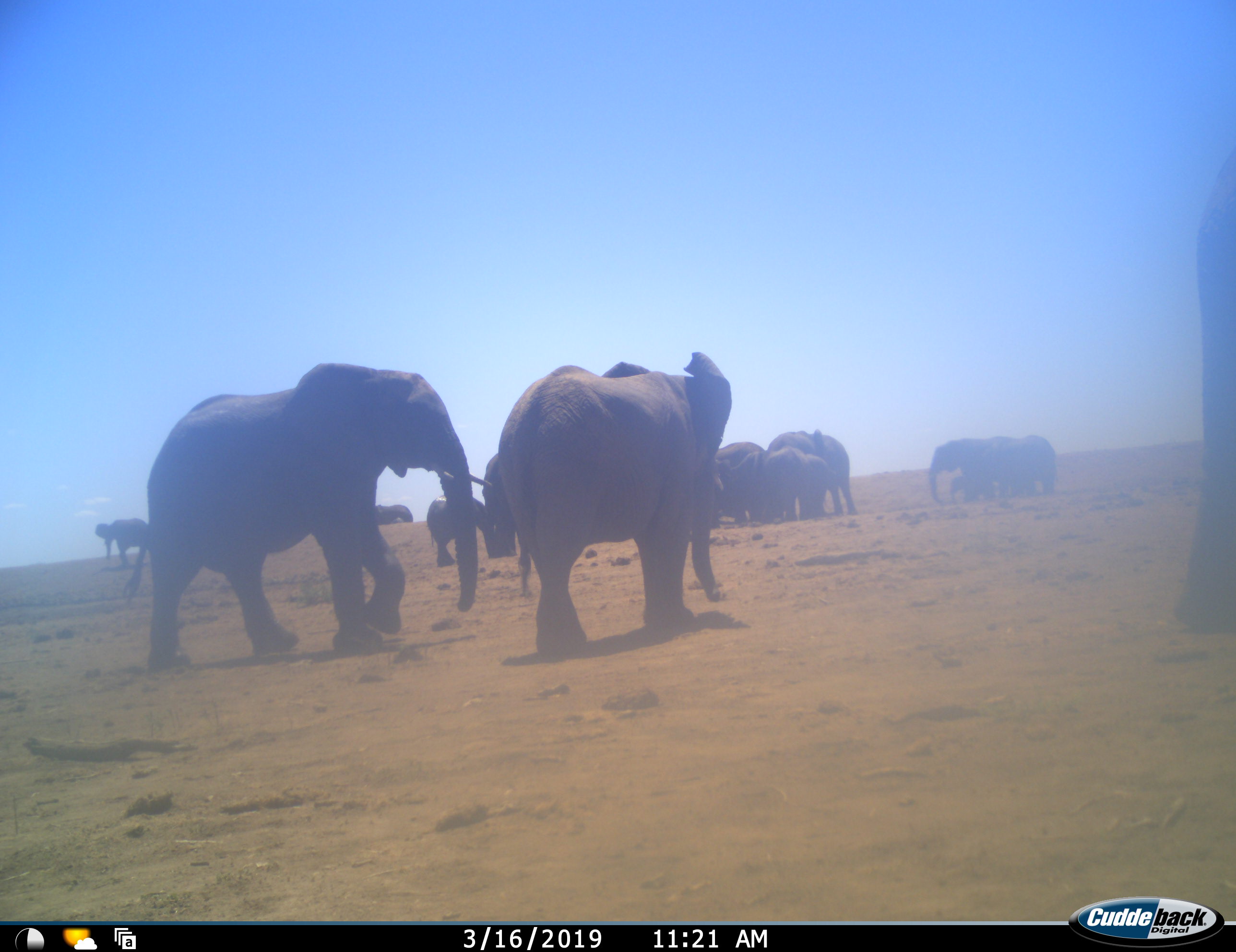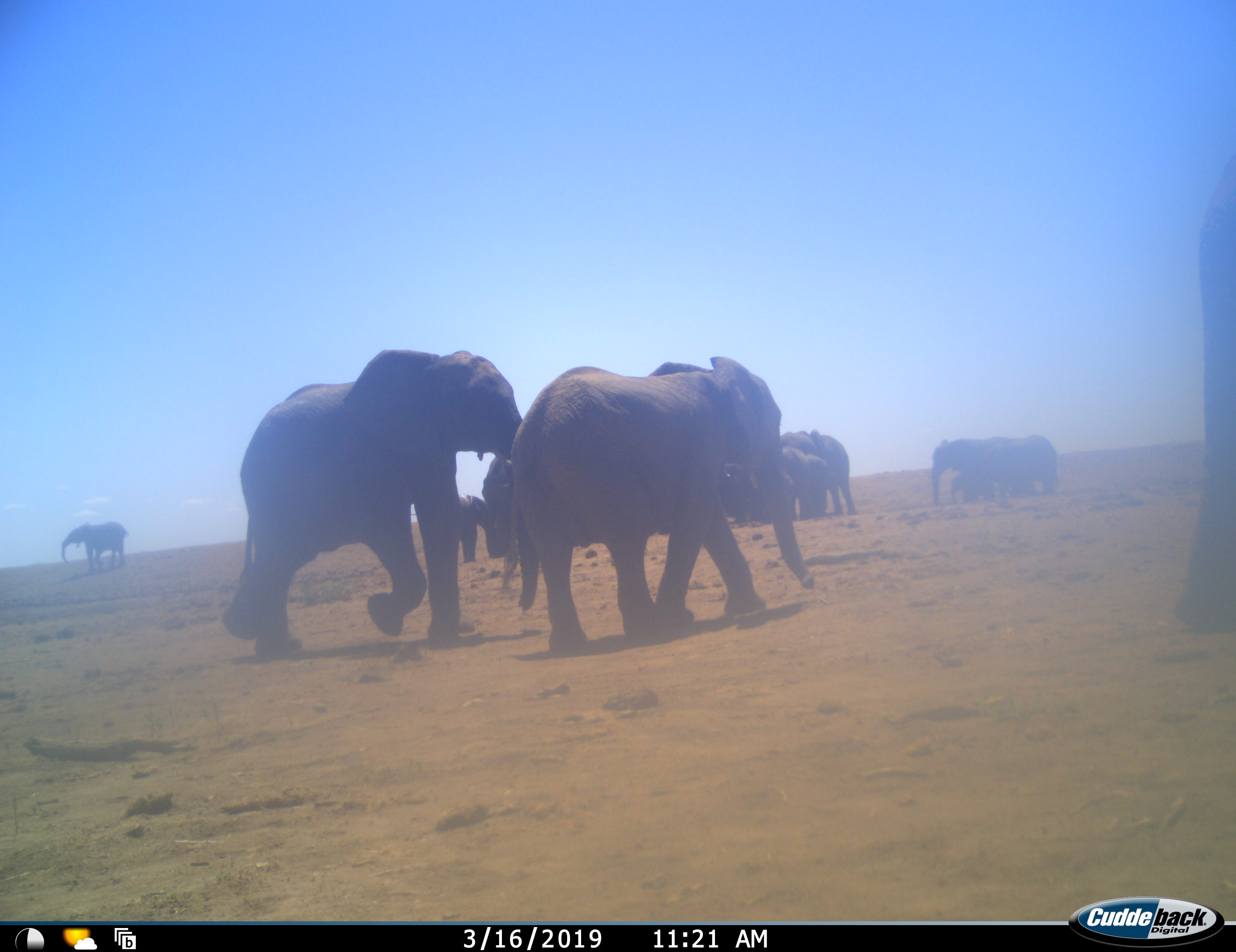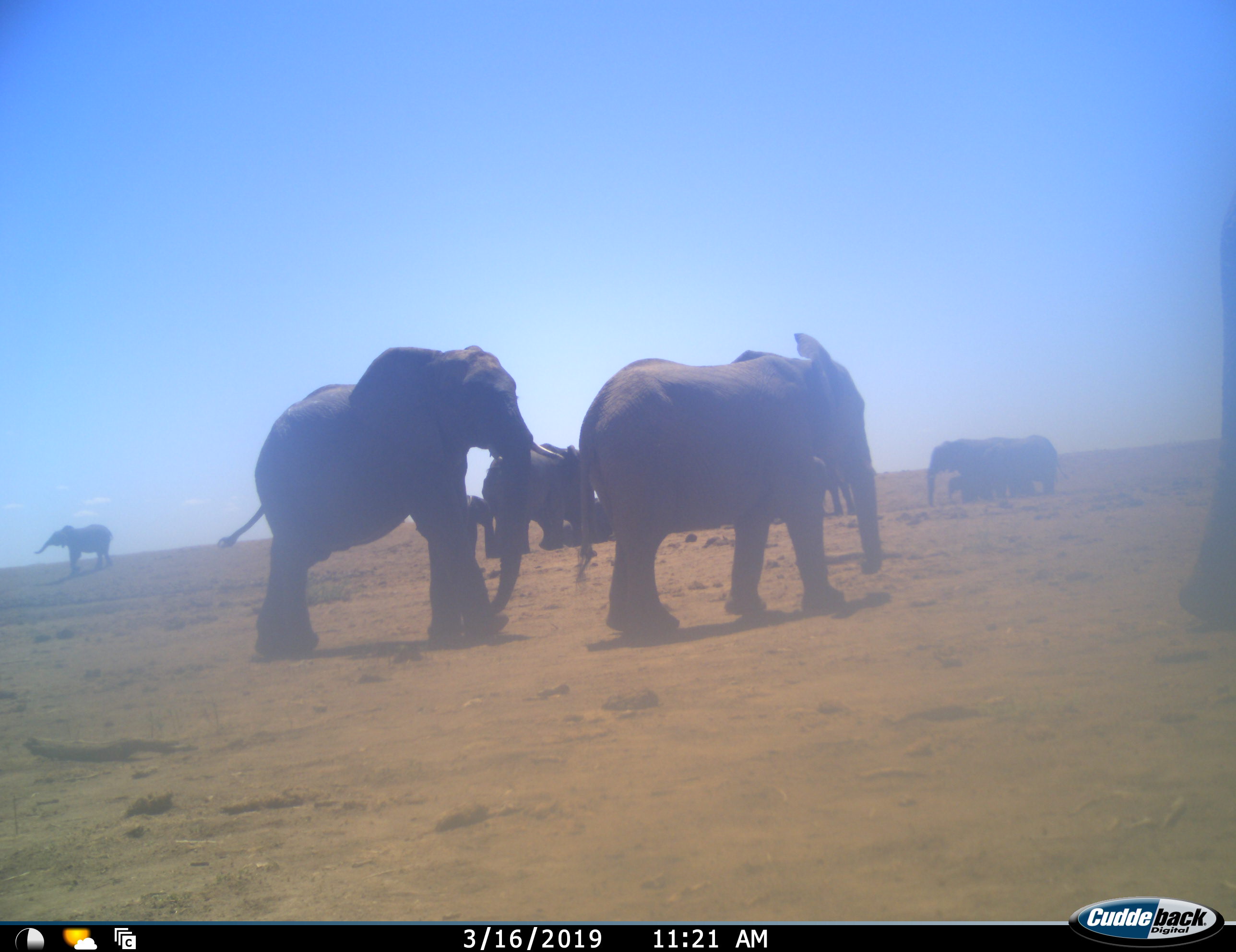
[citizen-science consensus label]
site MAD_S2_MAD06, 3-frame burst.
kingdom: Animalia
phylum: Chordata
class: Mammalia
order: Proboscidea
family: Elephantidae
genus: Loxodonta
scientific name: Loxodonta africana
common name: african bush elephant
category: elephant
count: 11-50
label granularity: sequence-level